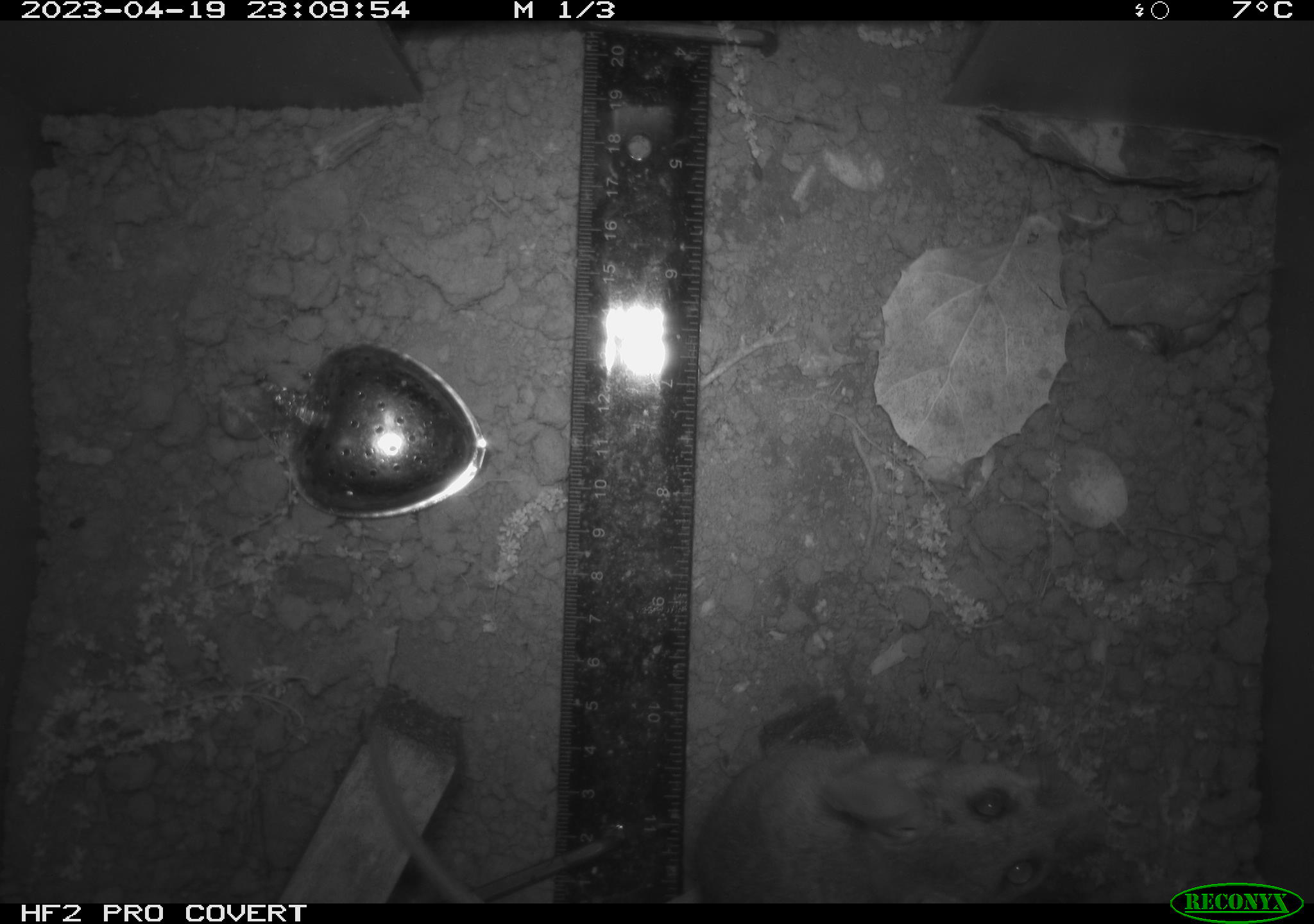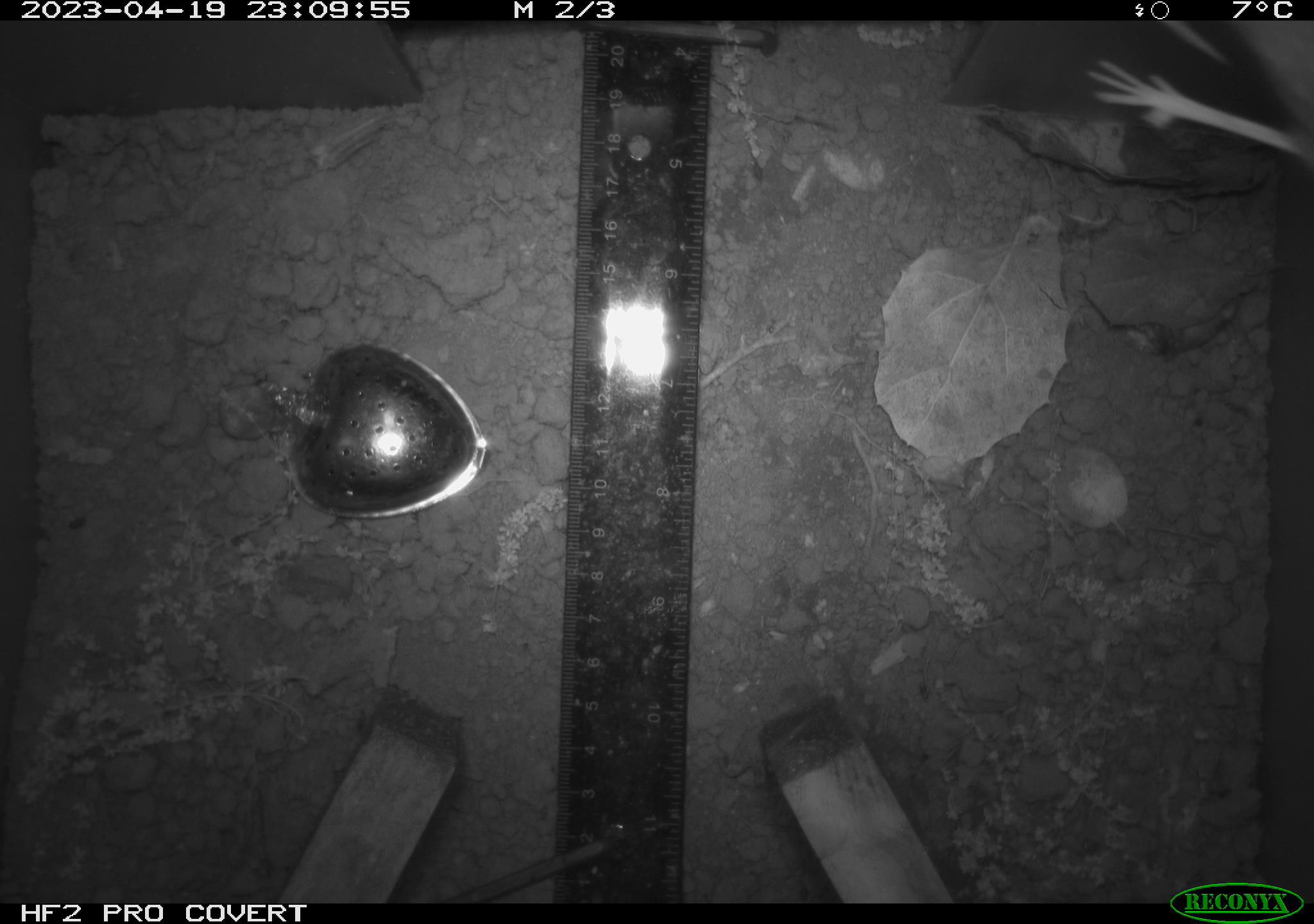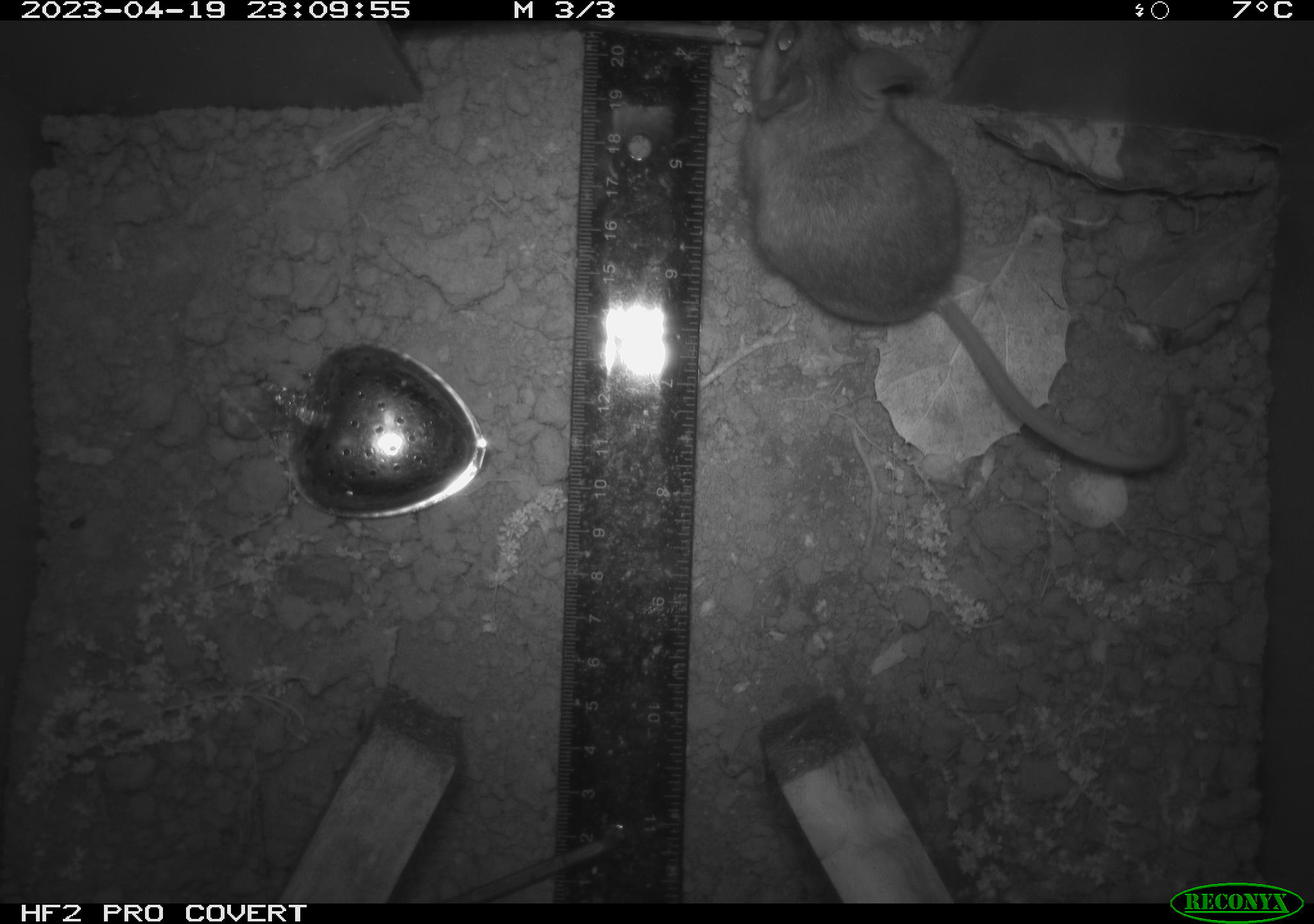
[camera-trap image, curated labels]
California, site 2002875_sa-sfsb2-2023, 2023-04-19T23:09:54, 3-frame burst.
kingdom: Animalia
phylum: Chordata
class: Mammalia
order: Rodentia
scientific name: Rodentia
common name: mouse species